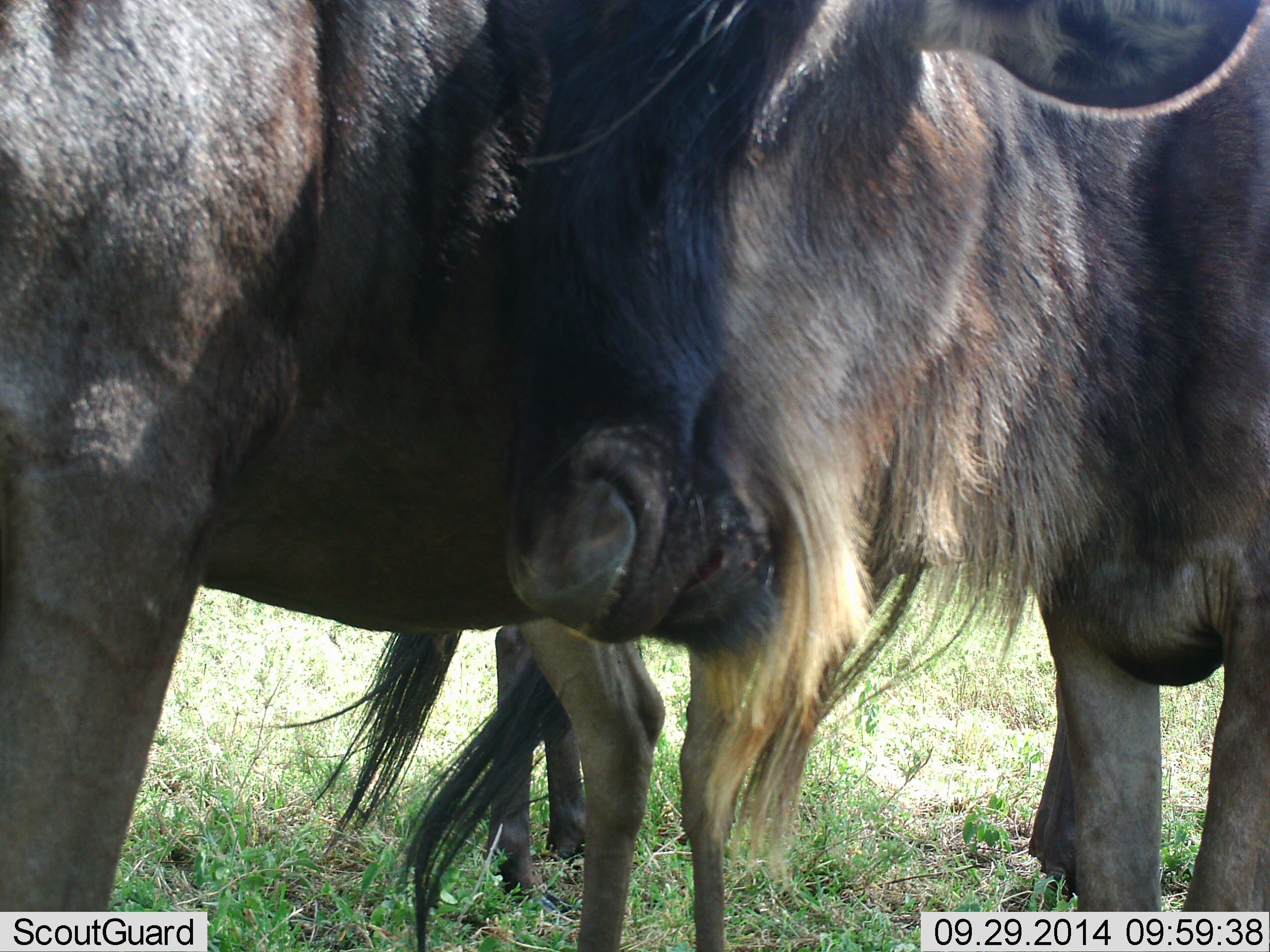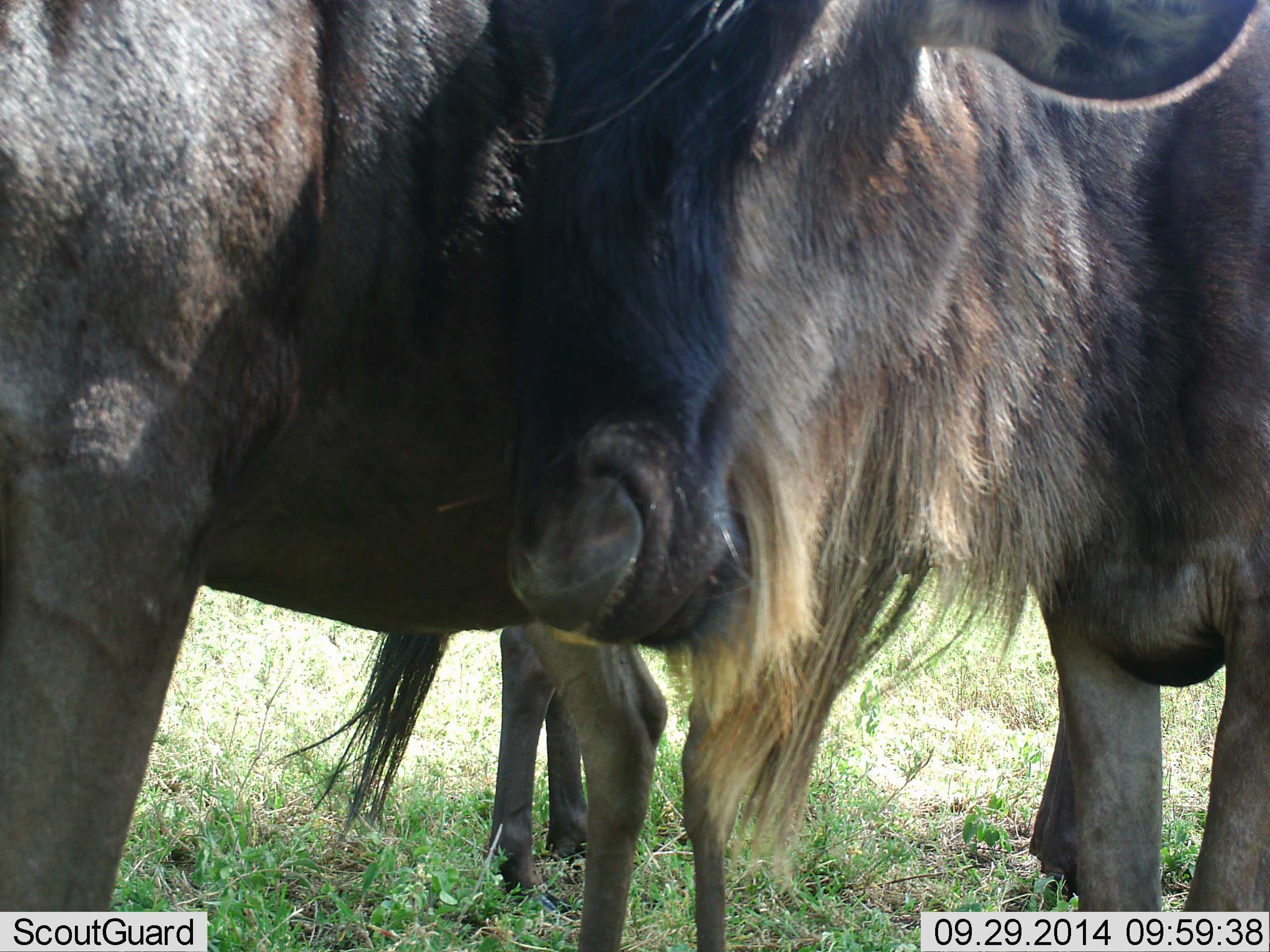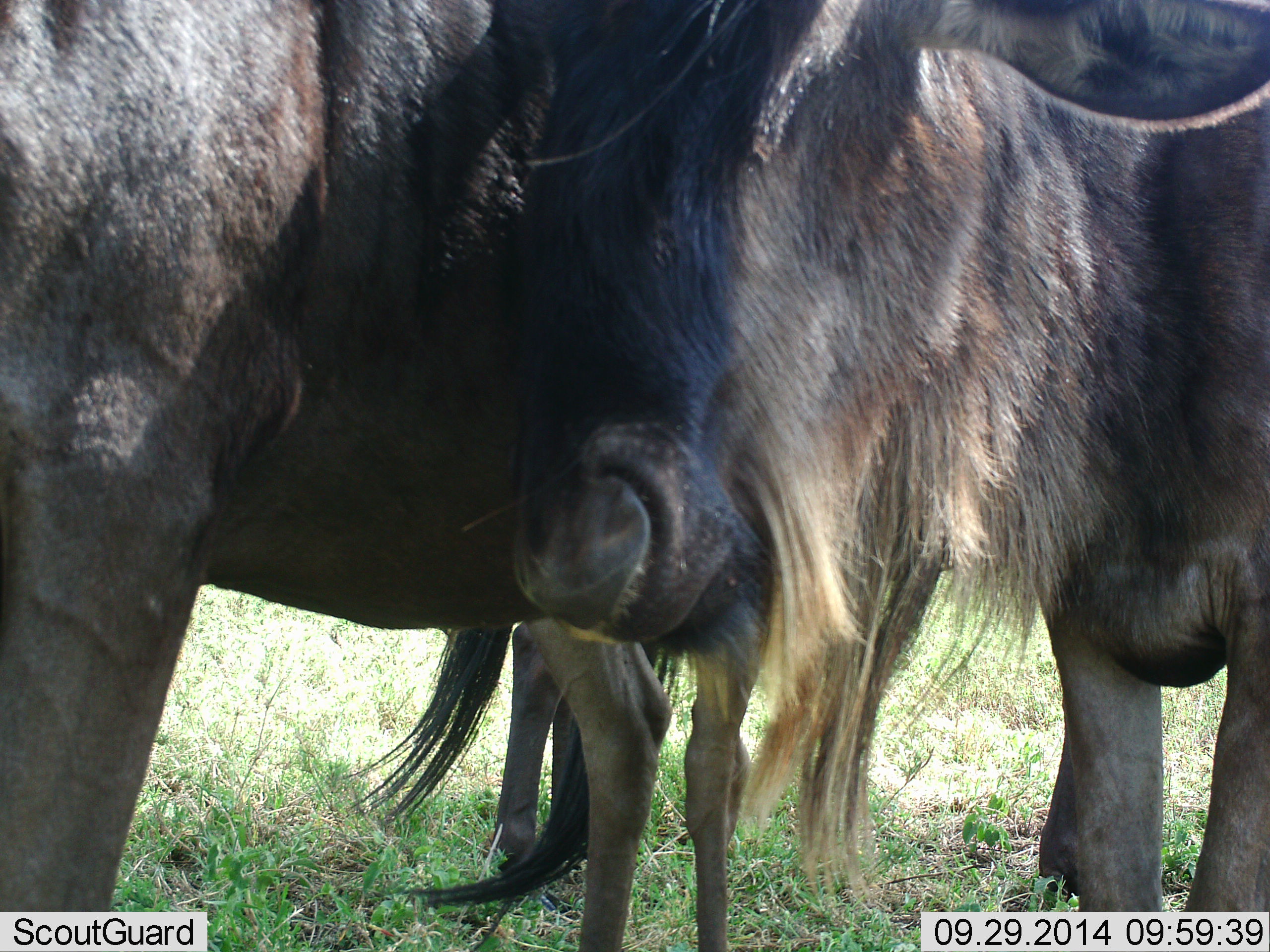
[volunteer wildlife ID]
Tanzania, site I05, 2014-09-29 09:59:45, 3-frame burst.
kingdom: Animalia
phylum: Chordata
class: Mammalia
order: Artiodactyla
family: Bovidae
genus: Connochaetes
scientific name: Connochaetes taurinus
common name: blue wildebeest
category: wildebeest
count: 3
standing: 80%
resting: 10%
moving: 0%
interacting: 30%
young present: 30%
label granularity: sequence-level